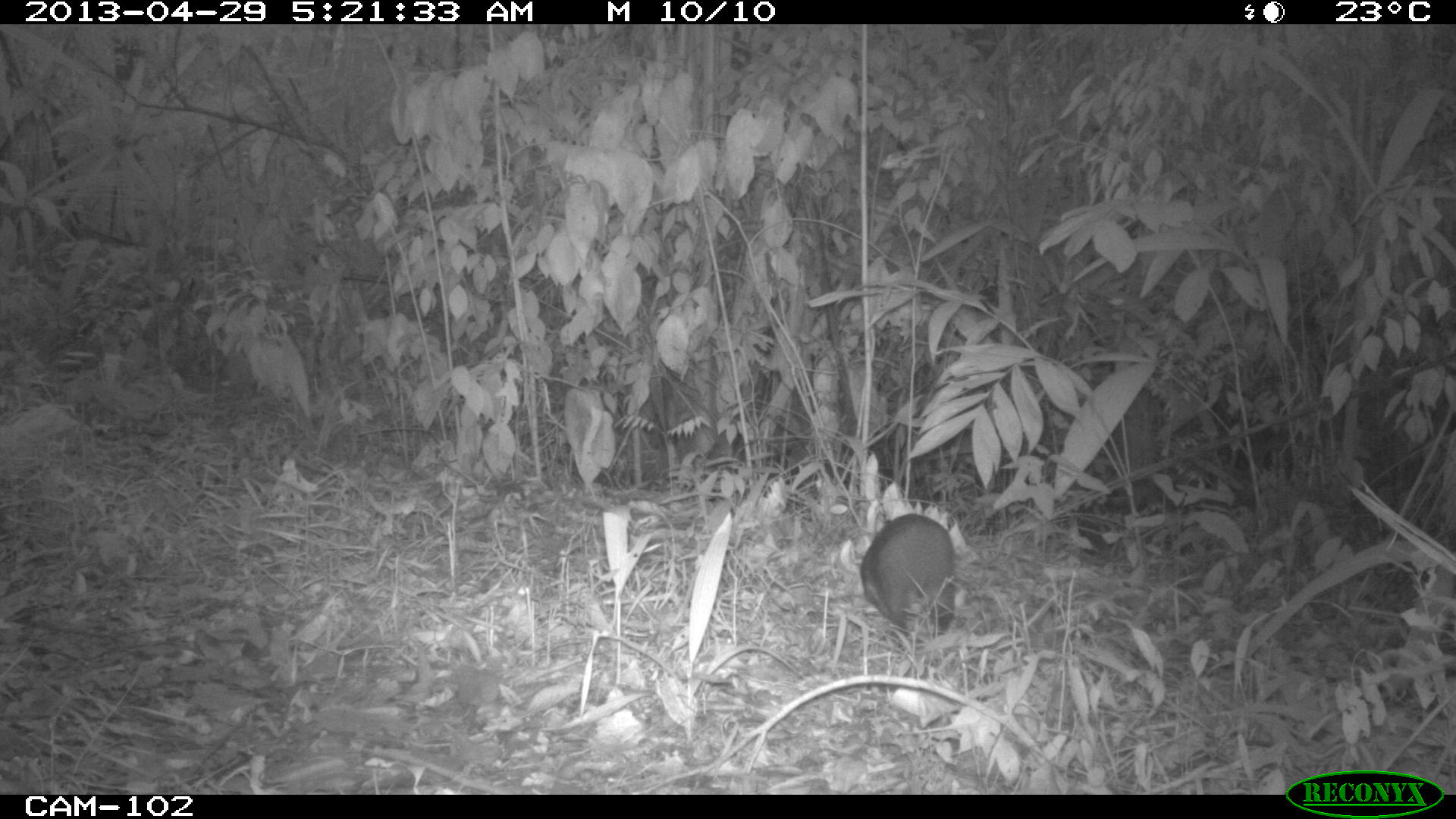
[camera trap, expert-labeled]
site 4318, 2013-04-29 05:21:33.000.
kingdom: Animalia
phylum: Chordata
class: Mammalia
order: Rodentia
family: Dasyproctidae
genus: Dasyprocta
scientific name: Dasyprocta punctata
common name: central american agouti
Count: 1.